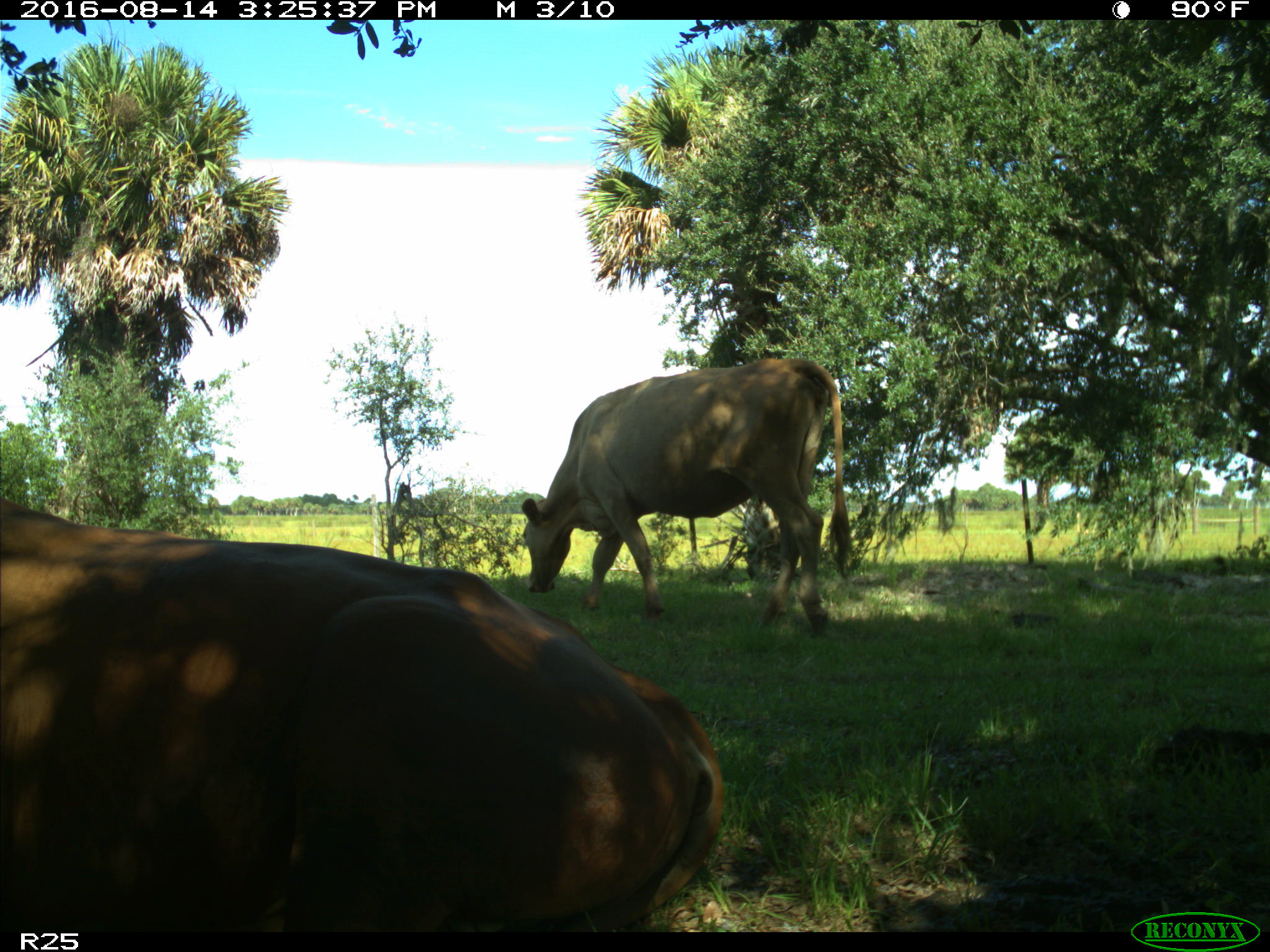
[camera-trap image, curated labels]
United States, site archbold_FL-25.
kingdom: Animalia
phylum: Chordata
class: Mammalia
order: Artiodactyla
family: Bovidae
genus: Bos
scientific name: Bos taurus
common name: domestic cow